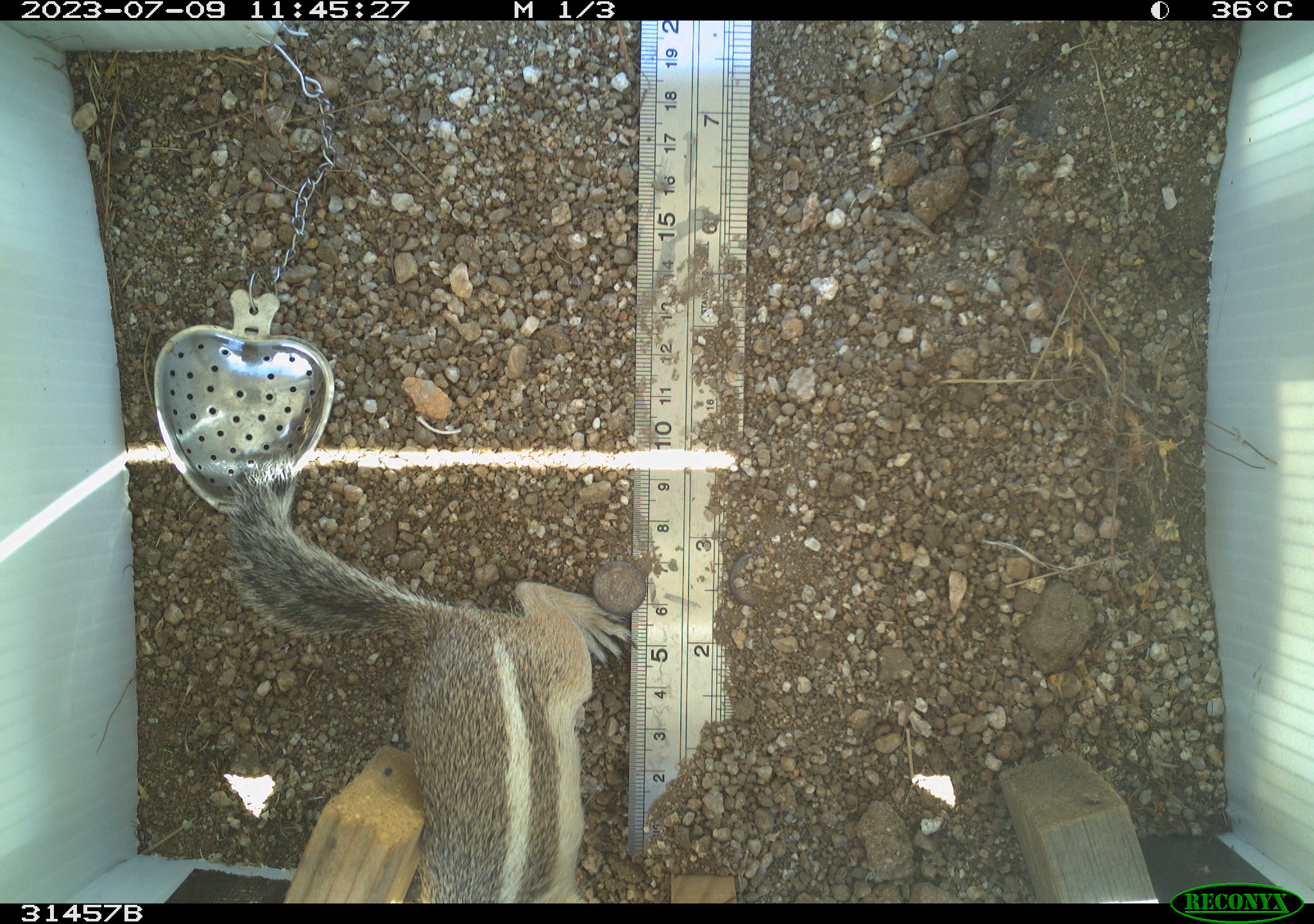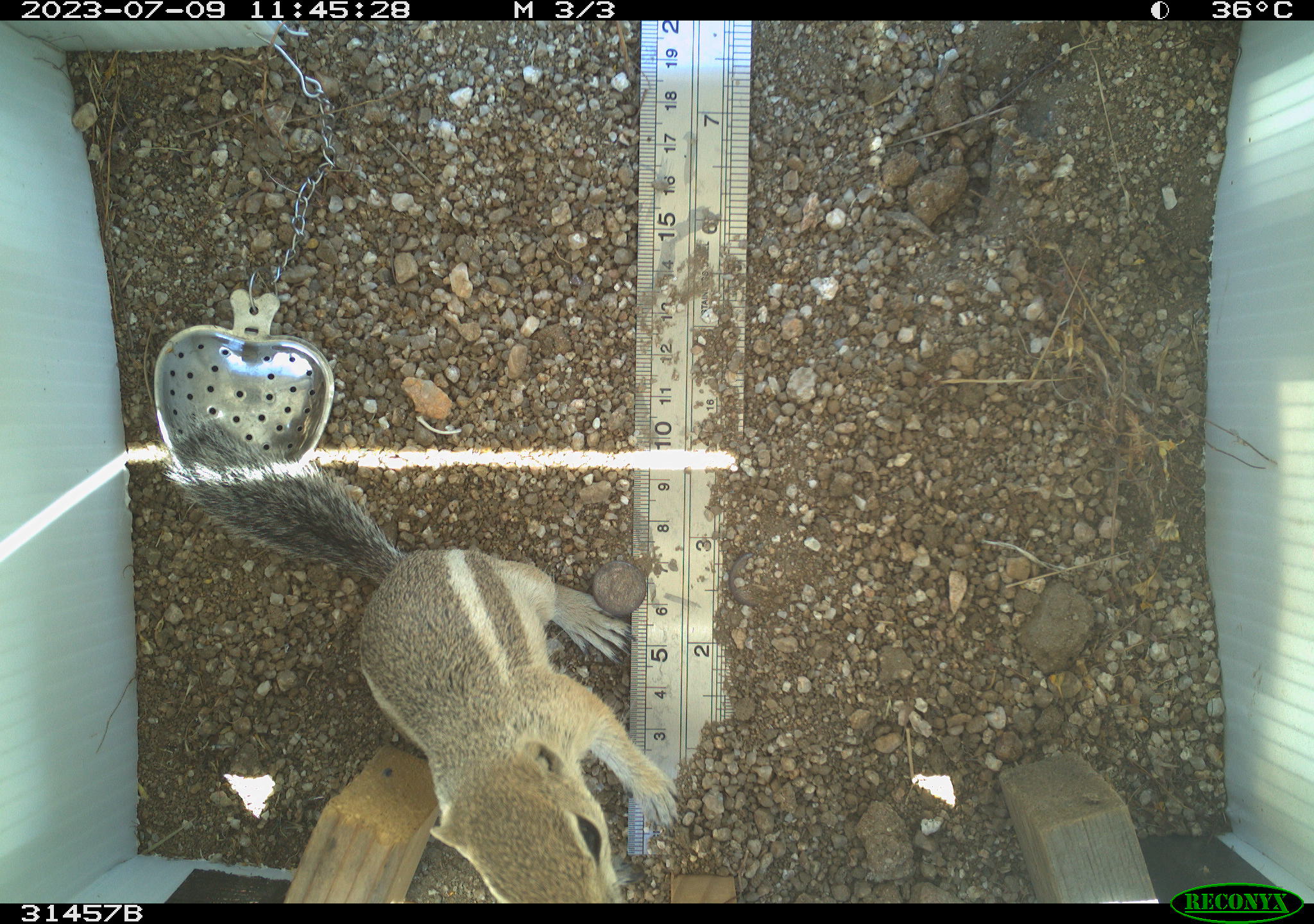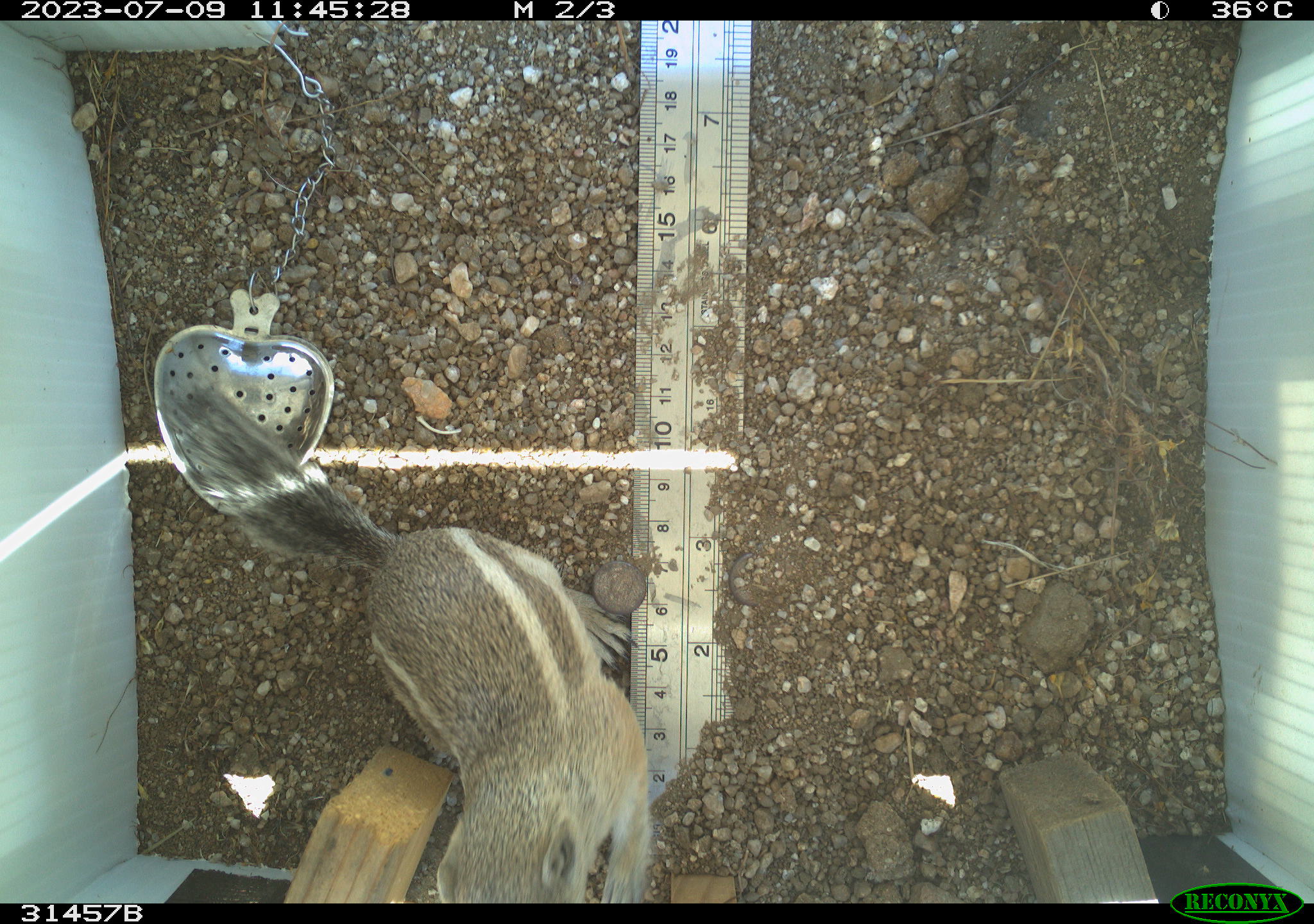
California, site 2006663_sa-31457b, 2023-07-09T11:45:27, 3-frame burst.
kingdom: Animalia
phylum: Chordata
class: Mammalia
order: Rodentia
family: Sciuridae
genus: Ammospermophilus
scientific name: Ammospermophilus leucurus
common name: white-tailed antelope squirrel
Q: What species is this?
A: White-tailed antelope squirrel (Ammospermophilus leucurus).